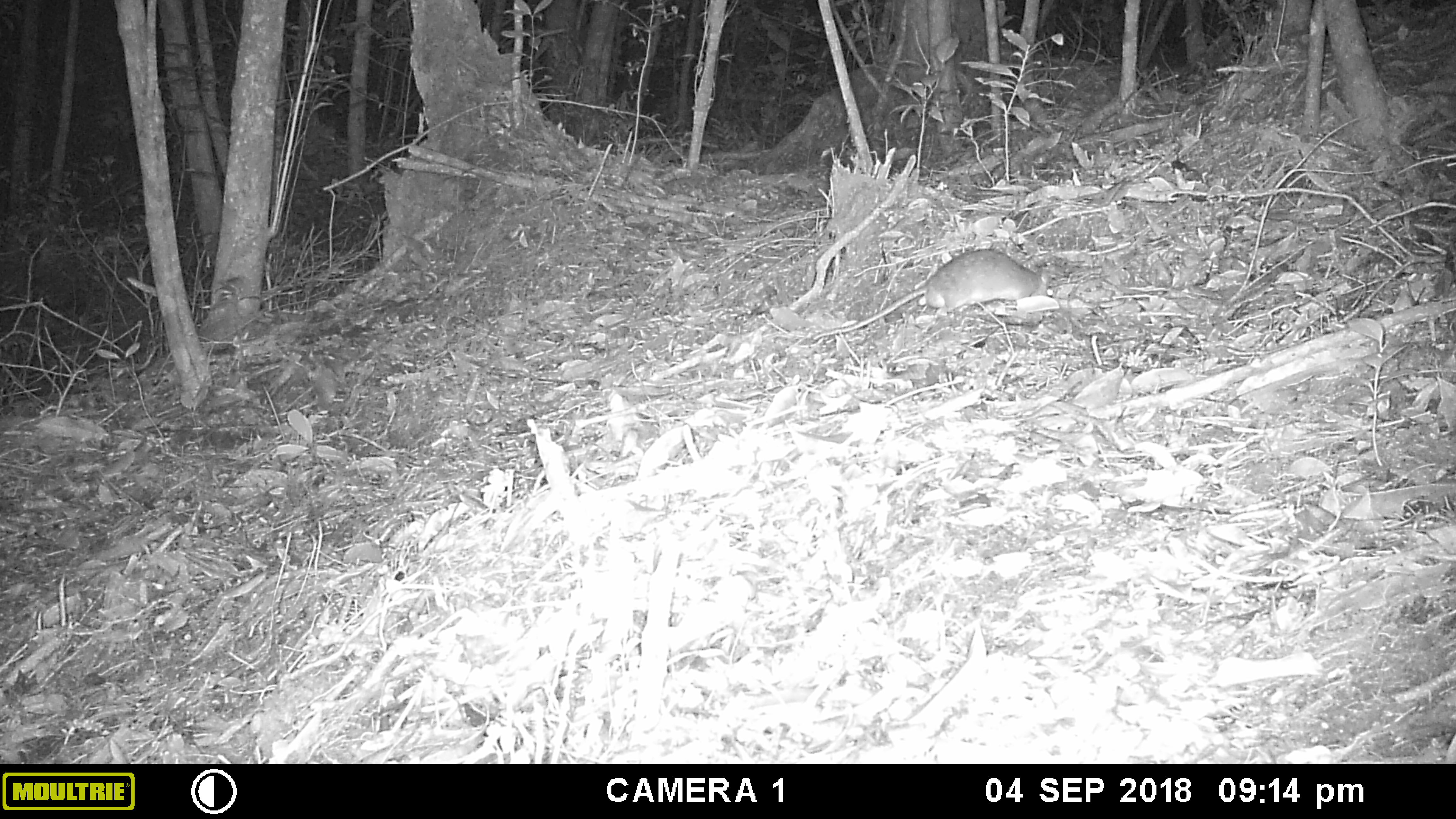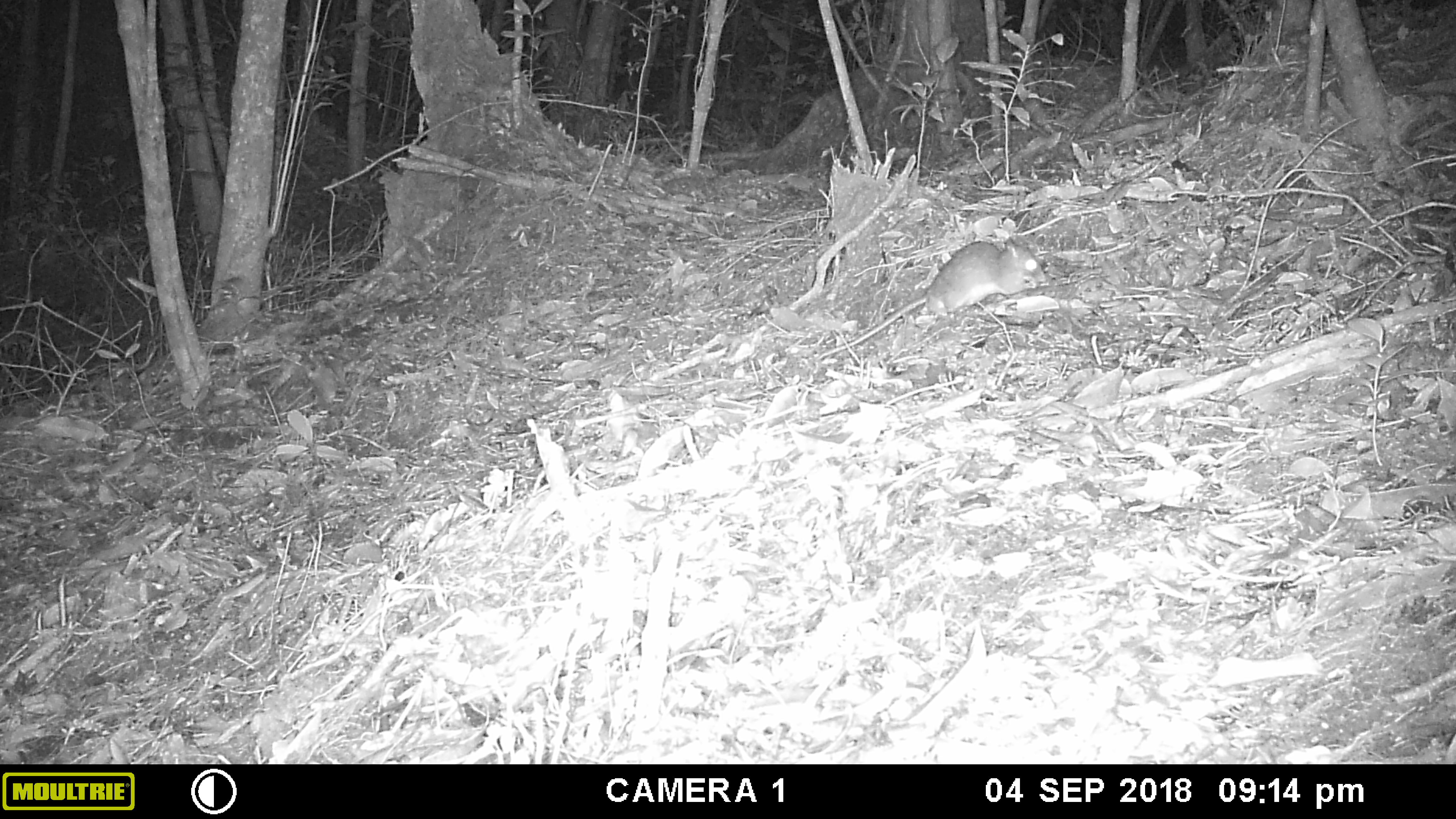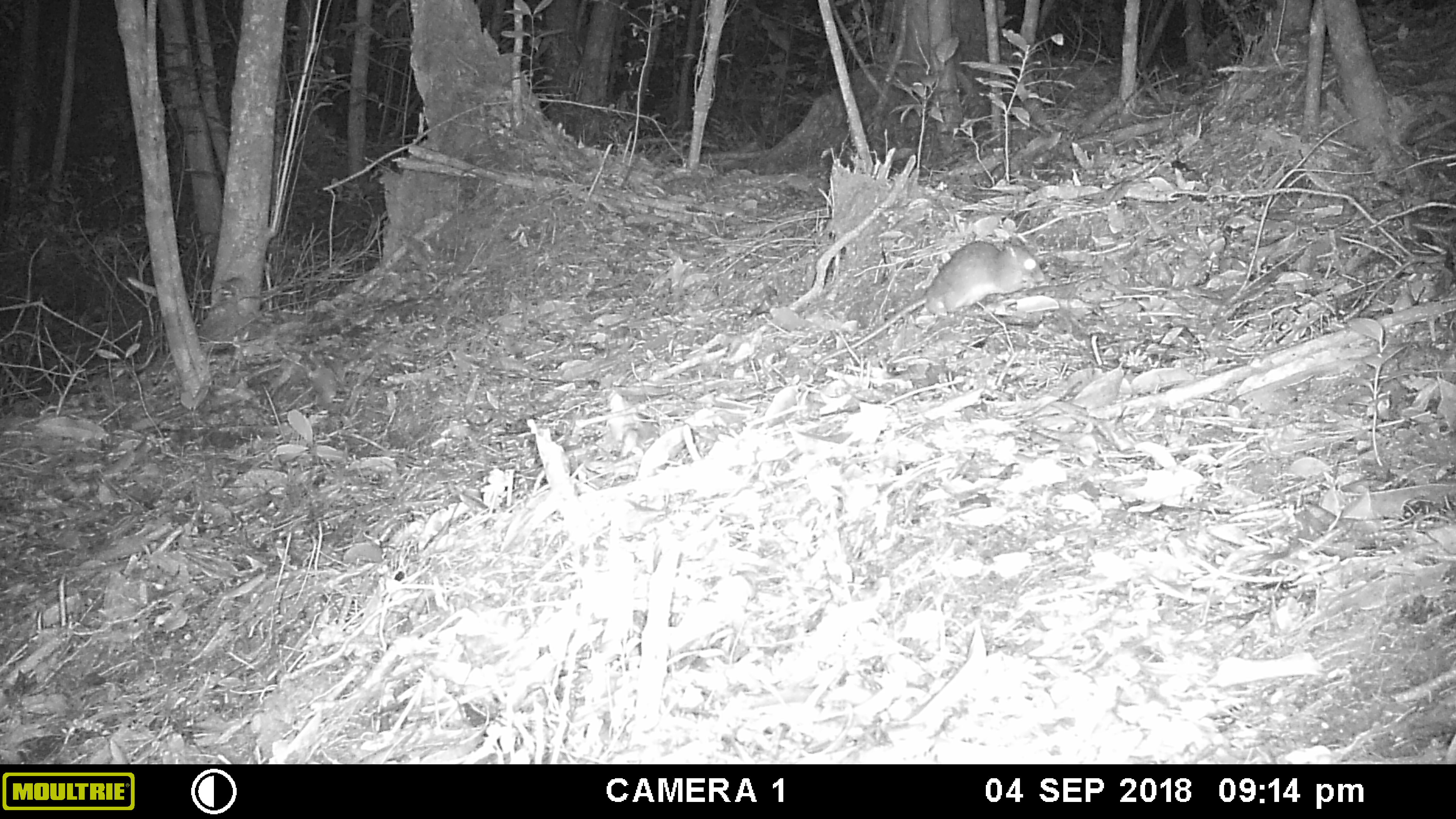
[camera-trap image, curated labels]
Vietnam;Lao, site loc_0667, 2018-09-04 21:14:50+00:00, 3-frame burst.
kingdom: Animalia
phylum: Chordata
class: Mammalia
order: Rodentia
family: Muridae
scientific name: Muridae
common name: old-world mice and rats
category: unidentified murid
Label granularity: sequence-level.